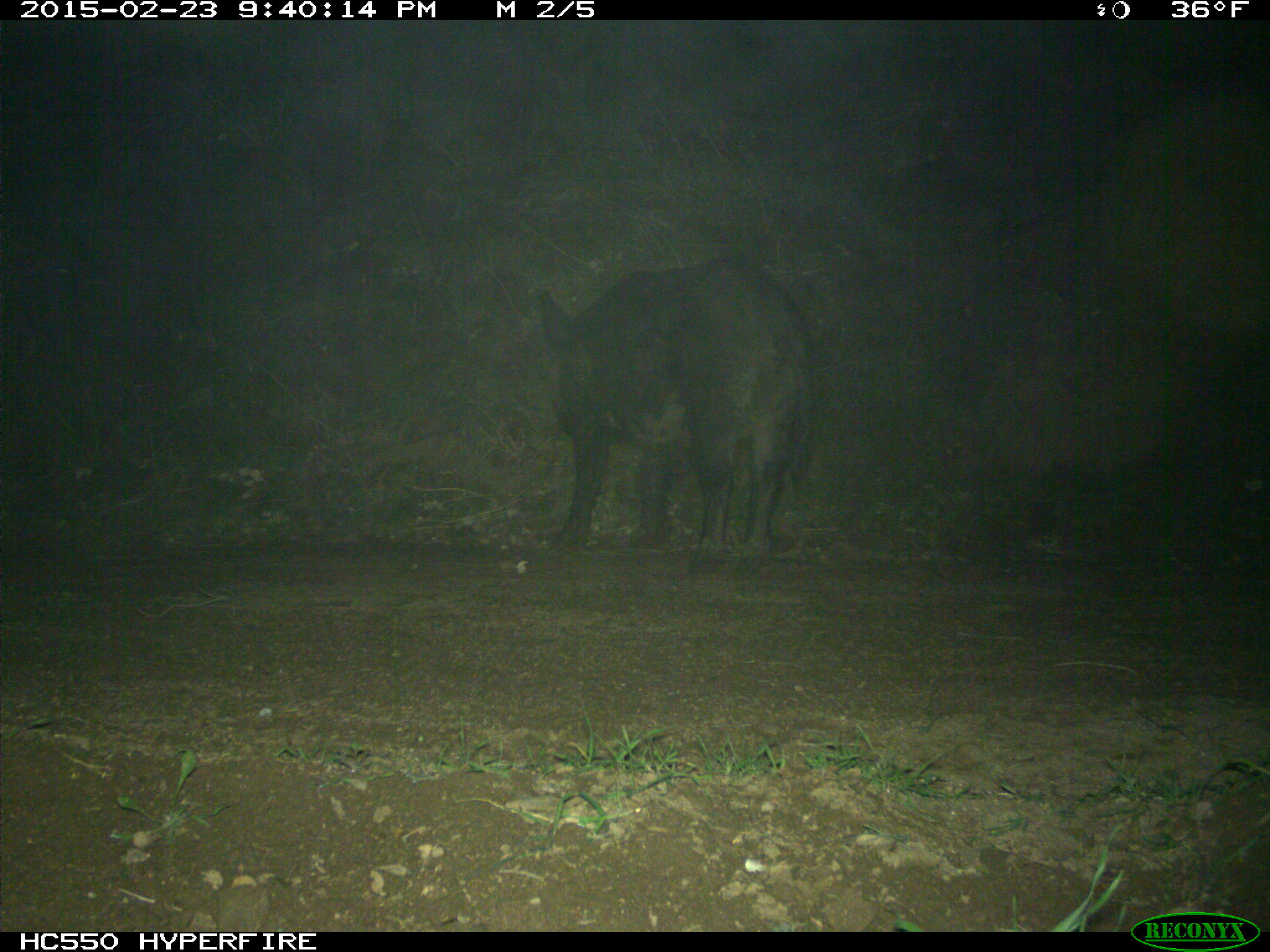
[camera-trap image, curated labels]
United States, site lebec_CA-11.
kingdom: Animalia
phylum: Chordata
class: Mammalia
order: Artiodactyla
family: Suidae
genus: Sus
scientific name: Sus scrofa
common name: wild boar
Sus scrofa (wild boar).